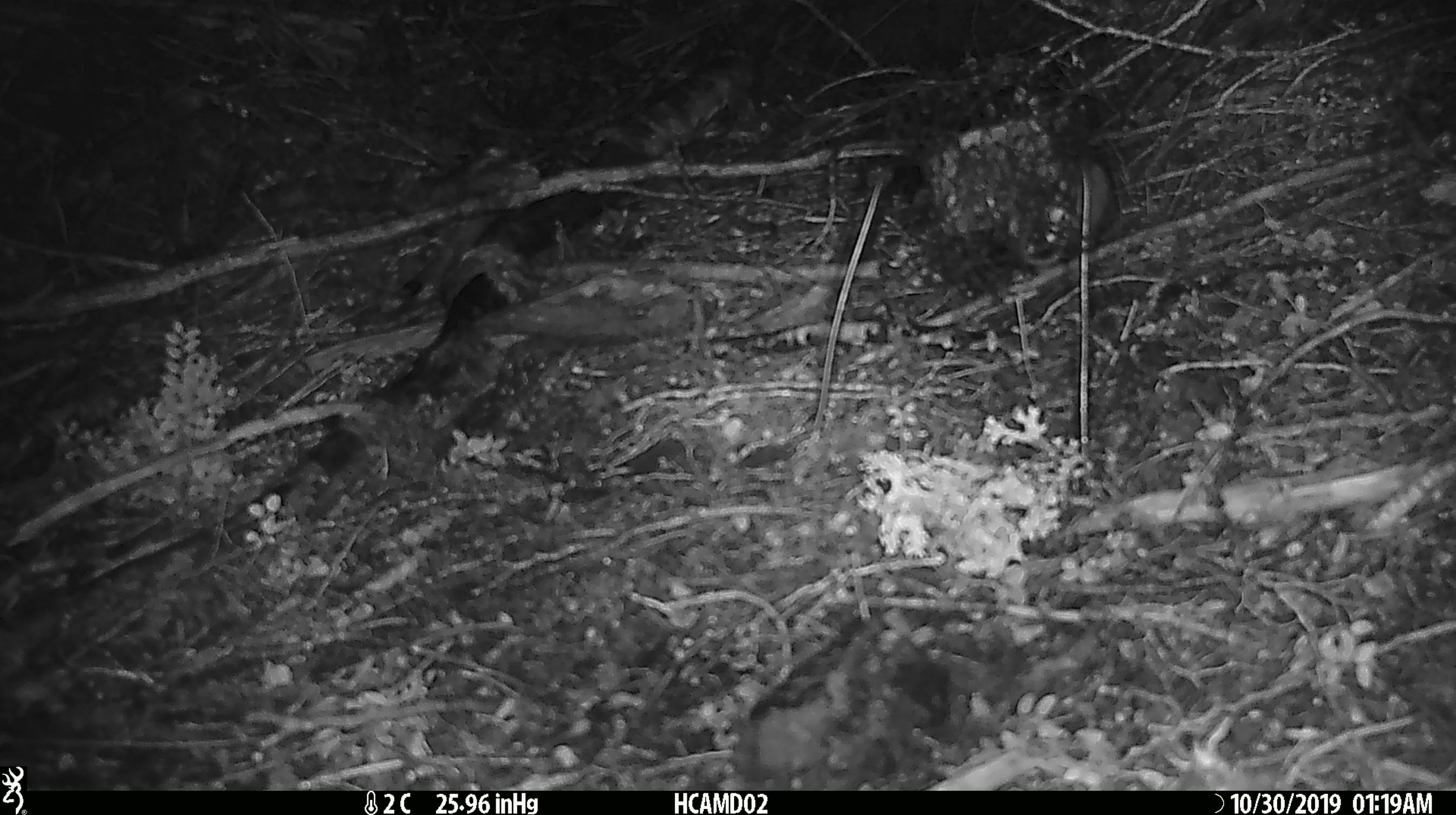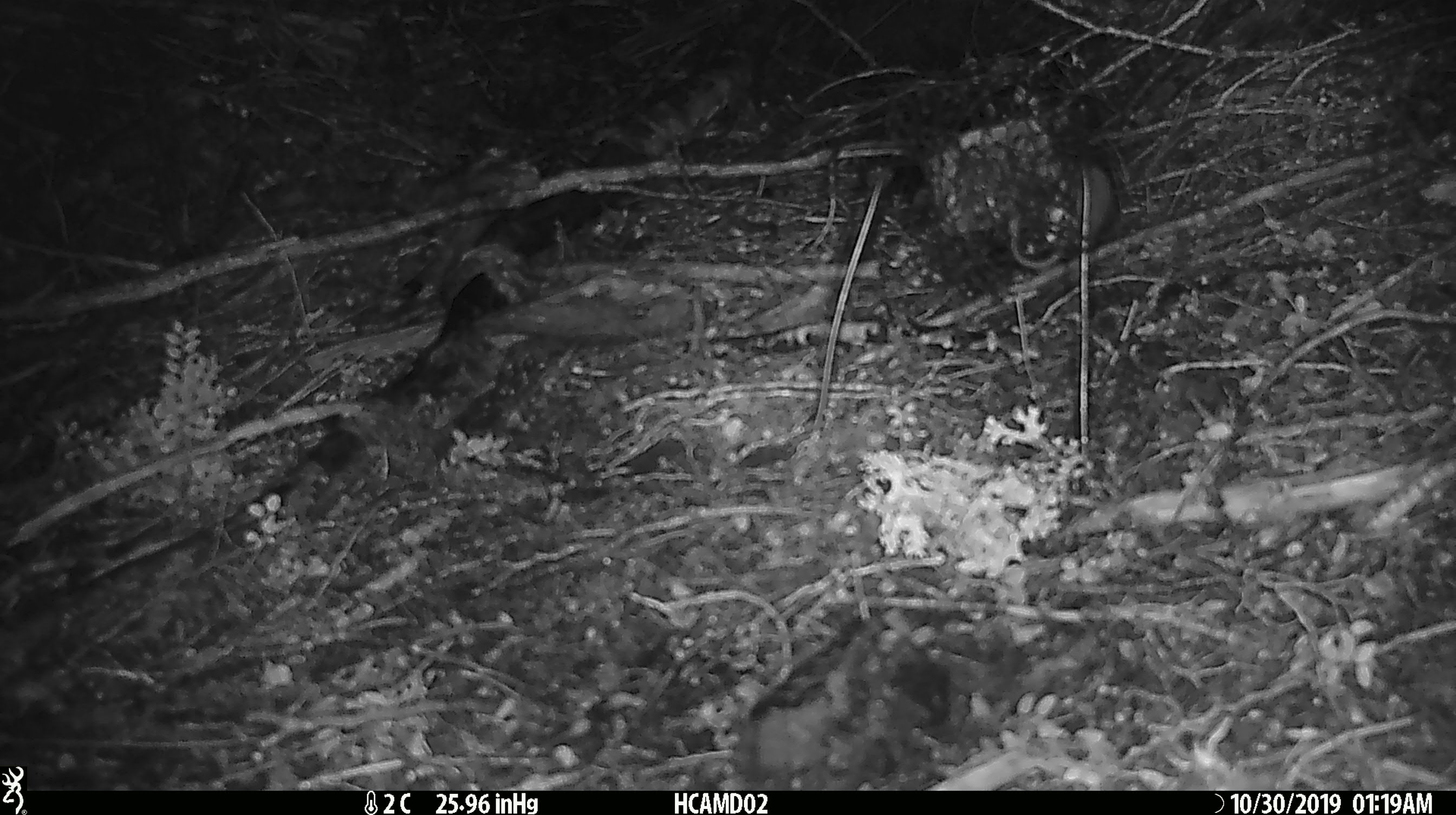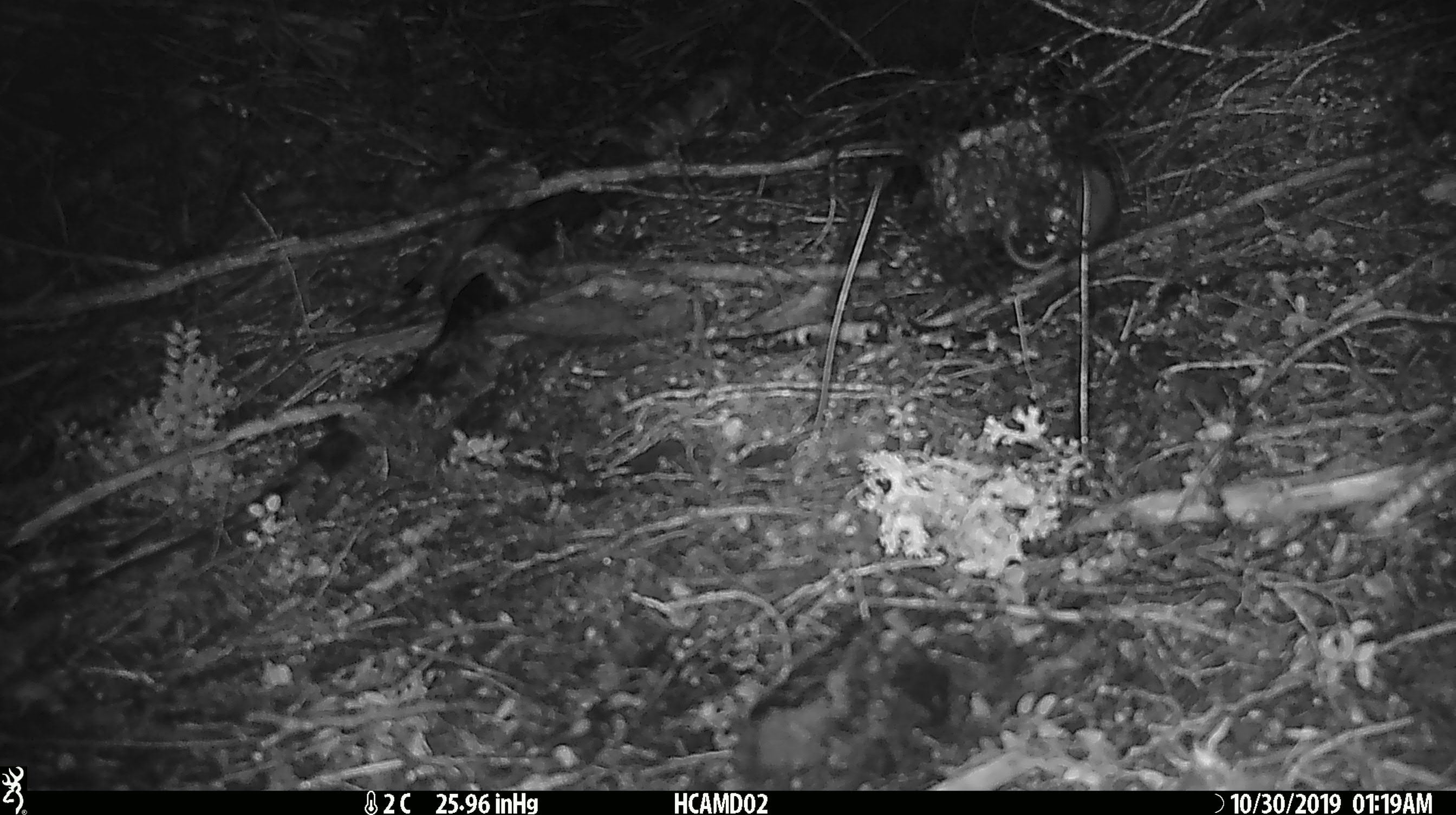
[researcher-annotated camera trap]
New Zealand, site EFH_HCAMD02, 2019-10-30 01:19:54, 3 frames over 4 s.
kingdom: Animalia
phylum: Chordata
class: Mammalia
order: Rodentia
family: Muridae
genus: Mus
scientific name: Mus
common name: mouse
Mouse (Mus).